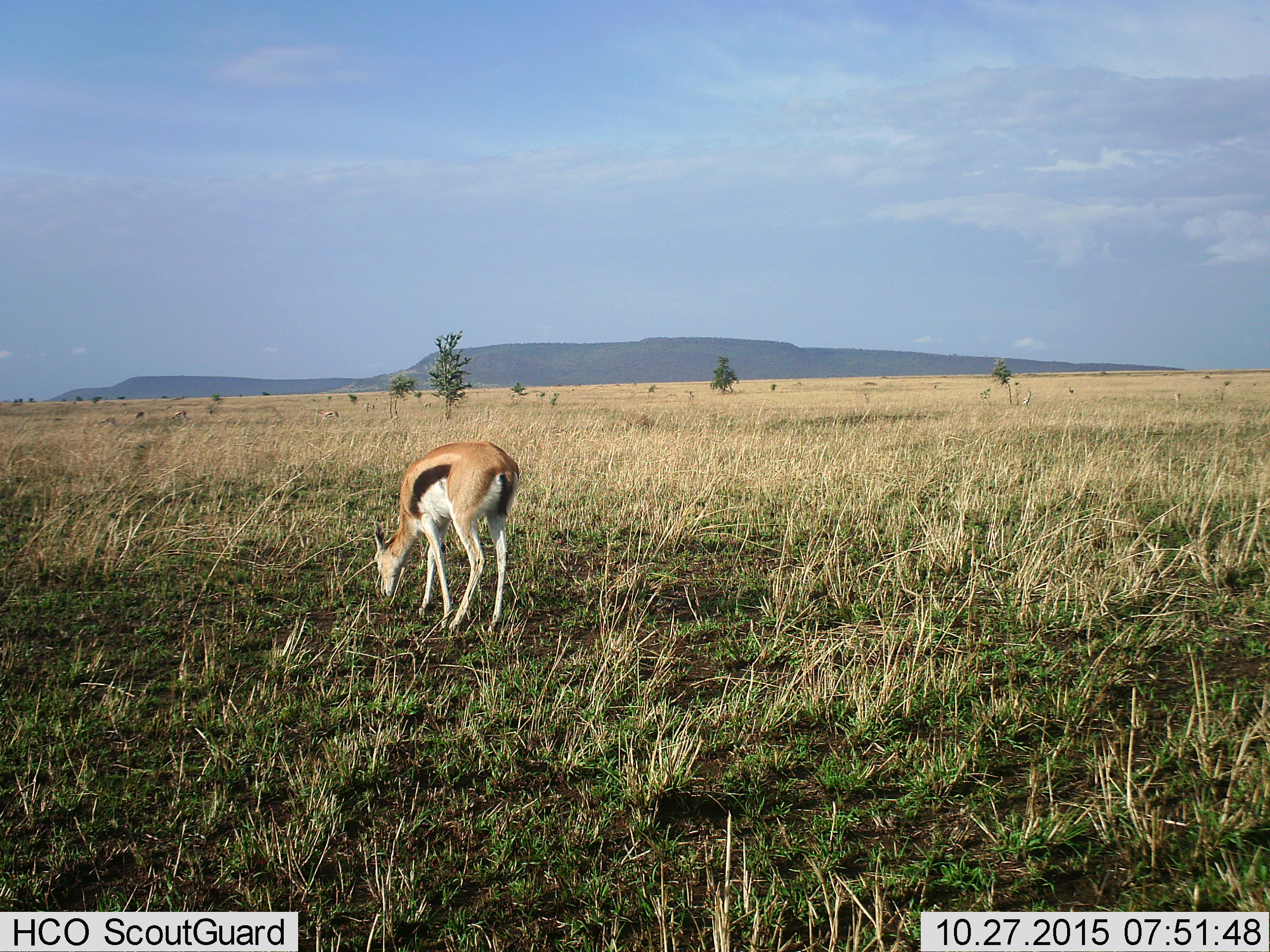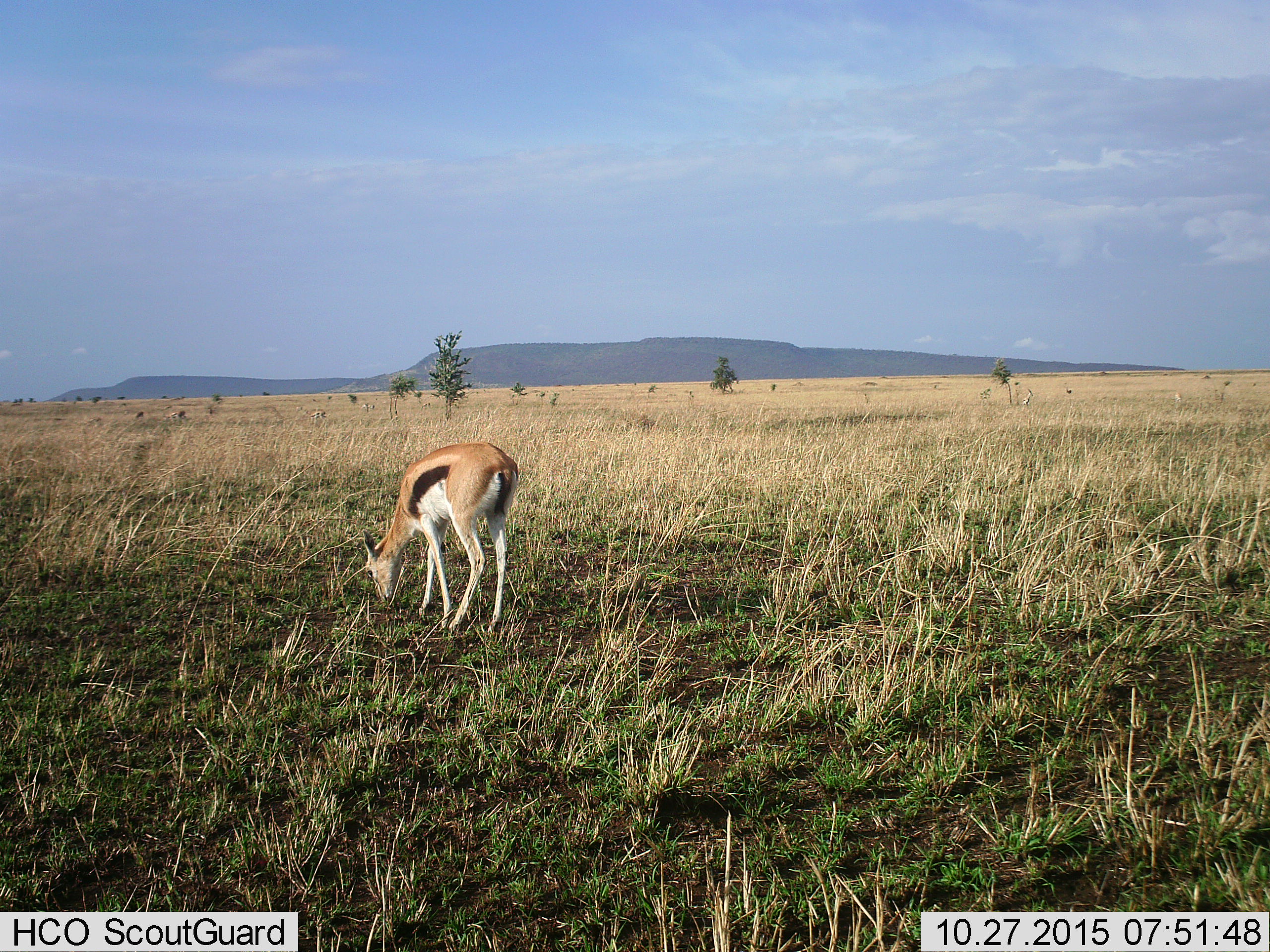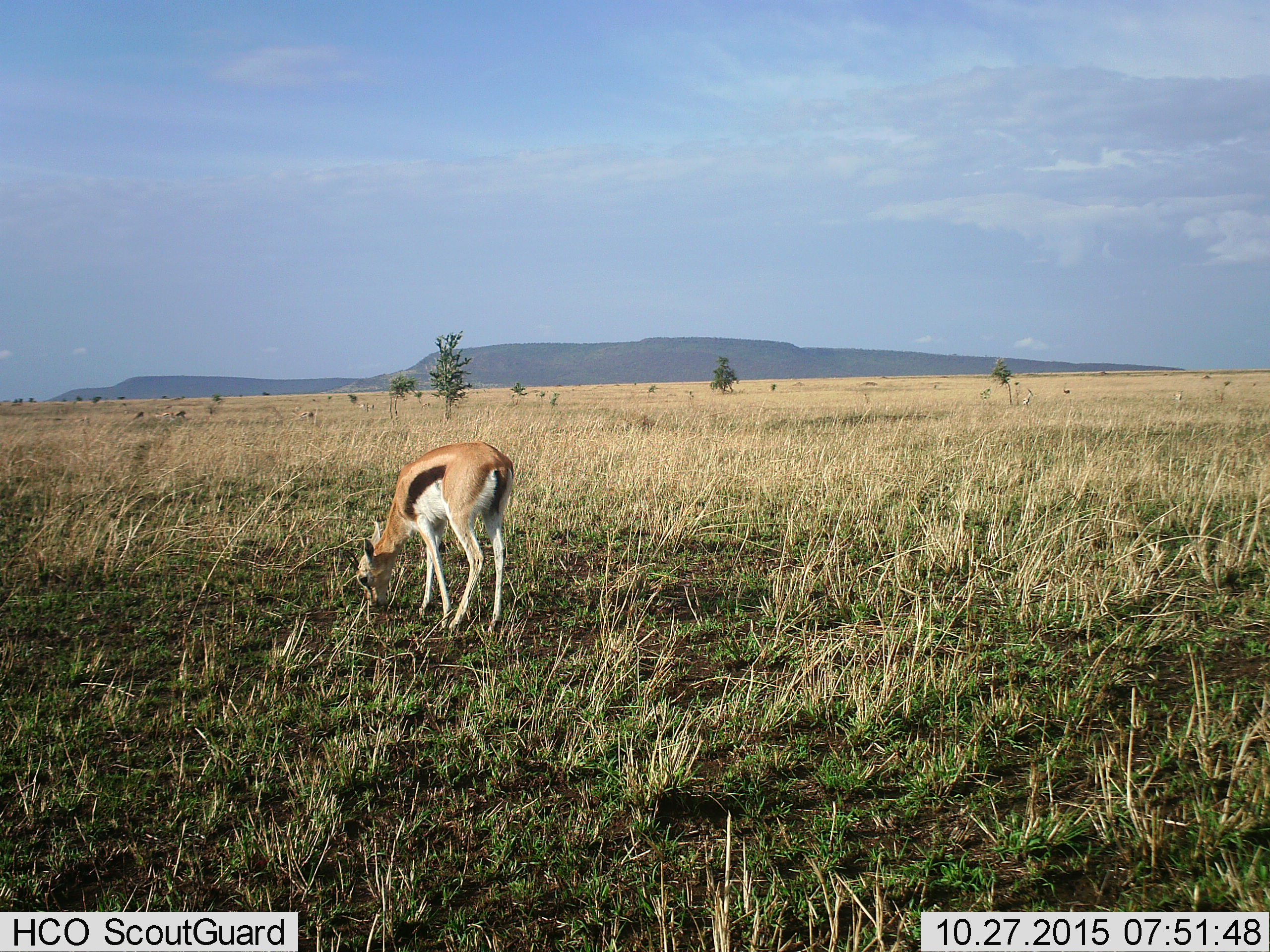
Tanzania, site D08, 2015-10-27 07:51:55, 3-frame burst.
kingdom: Animalia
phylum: Chordata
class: Mammalia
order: Artiodactyla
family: Bovidae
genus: Eudorcas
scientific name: Eudorcas thomsonii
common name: thomson's gazelle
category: gazellethomsons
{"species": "gazellethomsons (thomson's gazelle) (Eudorcas thomsonii)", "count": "8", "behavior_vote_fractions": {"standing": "42%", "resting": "0%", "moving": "53%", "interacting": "0%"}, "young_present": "5%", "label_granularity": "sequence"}